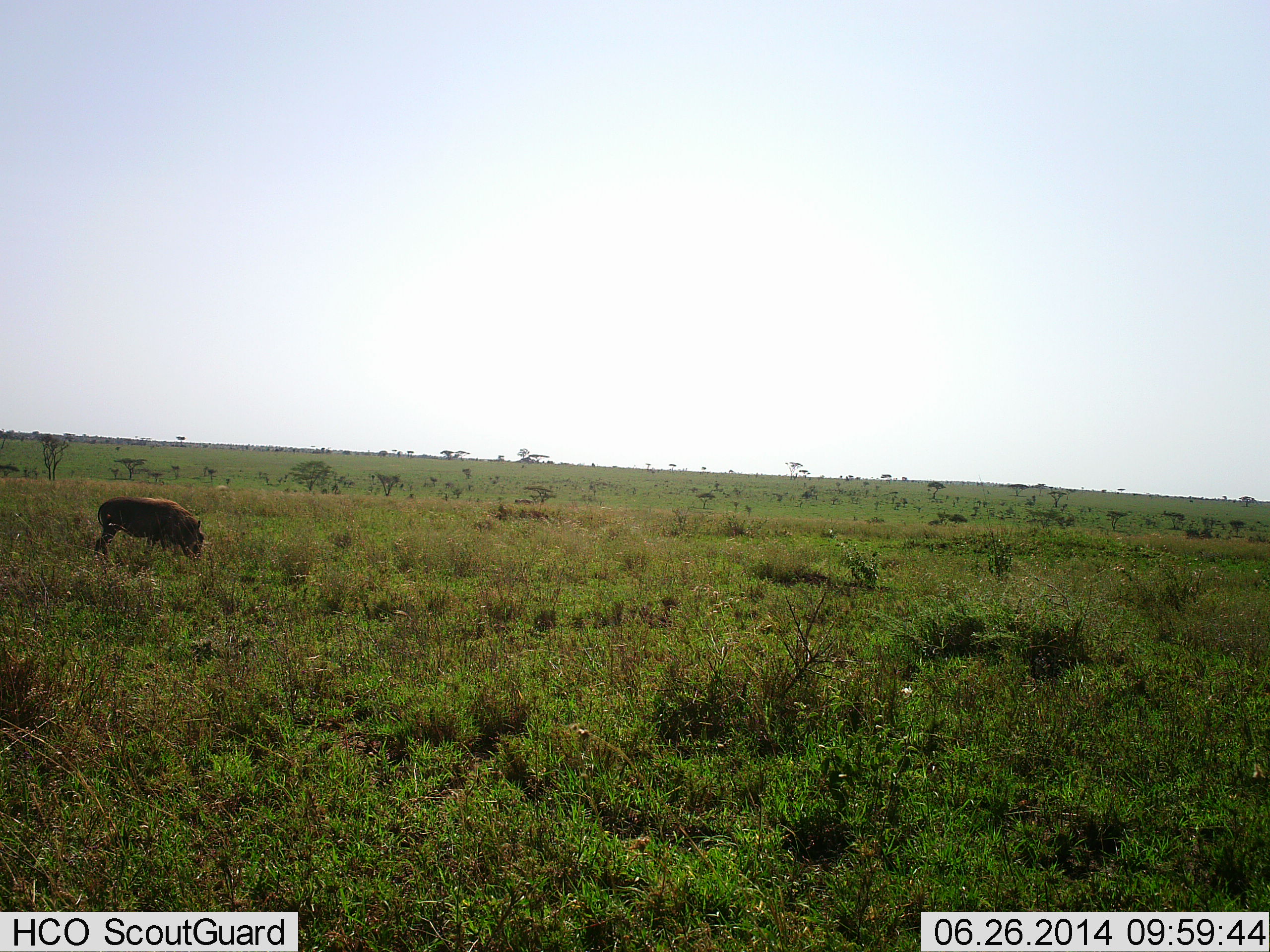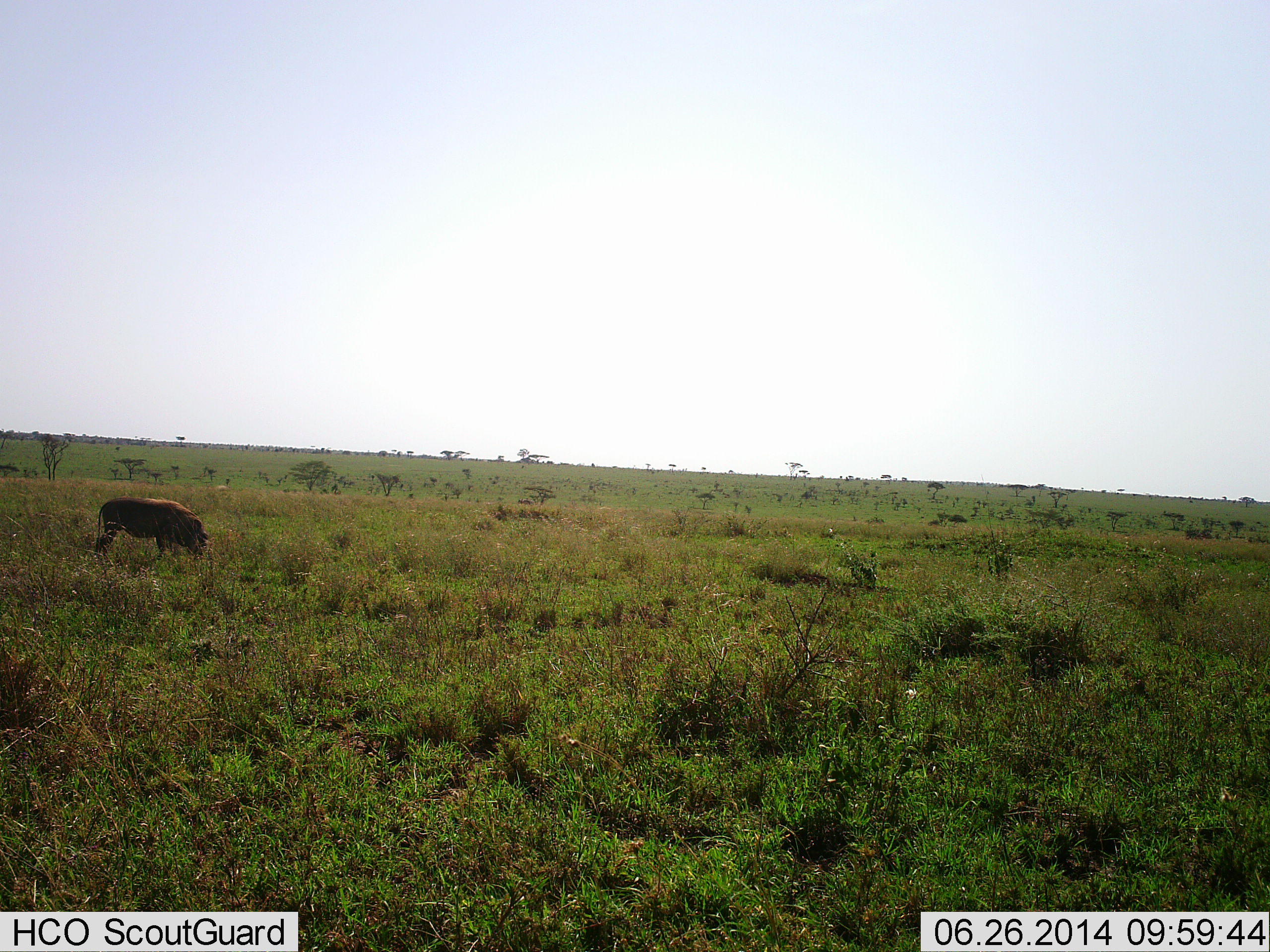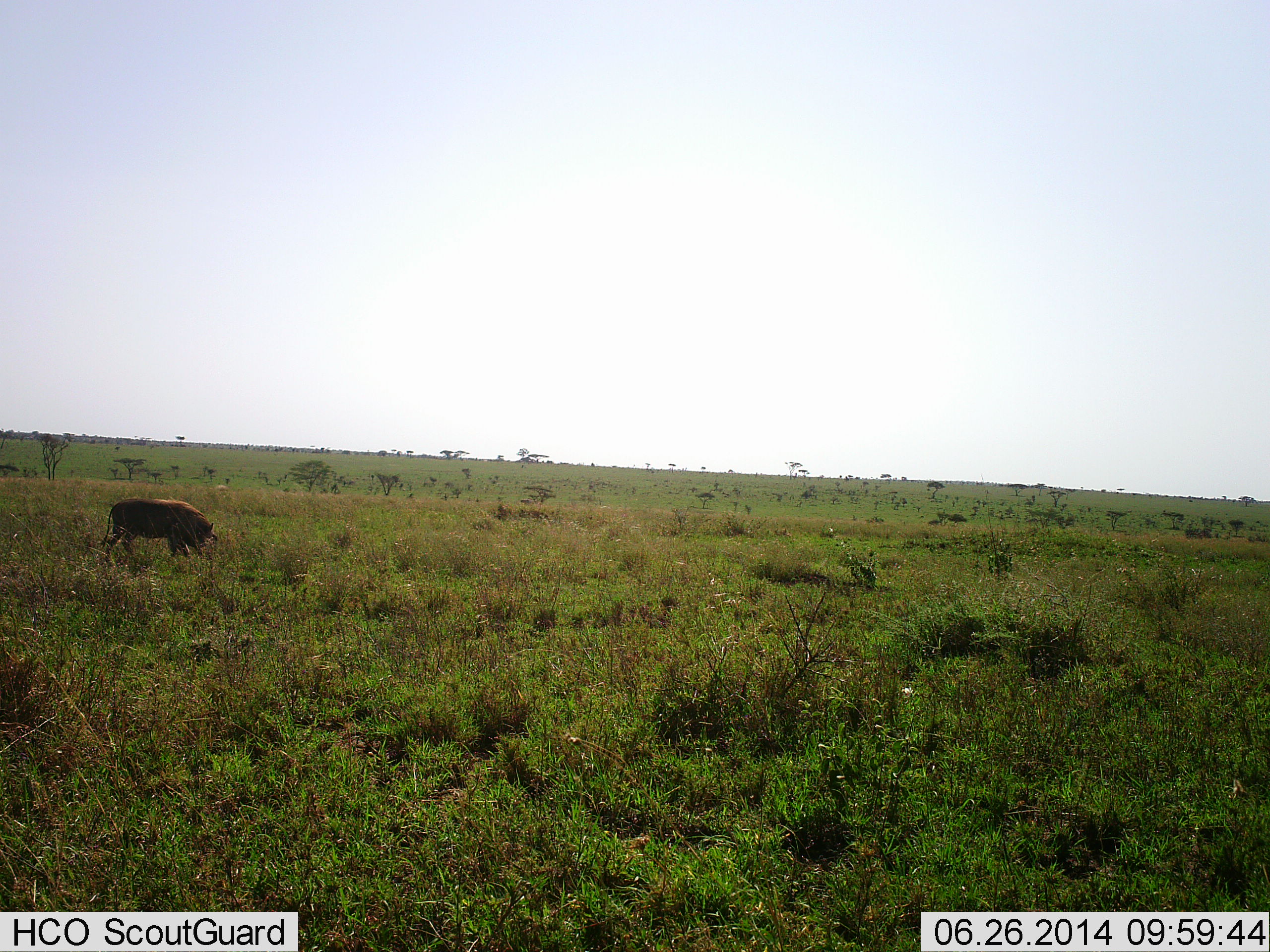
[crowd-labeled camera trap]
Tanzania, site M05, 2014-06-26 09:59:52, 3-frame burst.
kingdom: Animalia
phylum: Chordata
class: Mammalia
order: Artiodactyla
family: Suidae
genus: Phacochoerus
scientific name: Phacochoerus africanus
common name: warthog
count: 1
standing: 30%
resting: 0%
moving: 20%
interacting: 0%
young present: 0%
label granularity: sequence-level